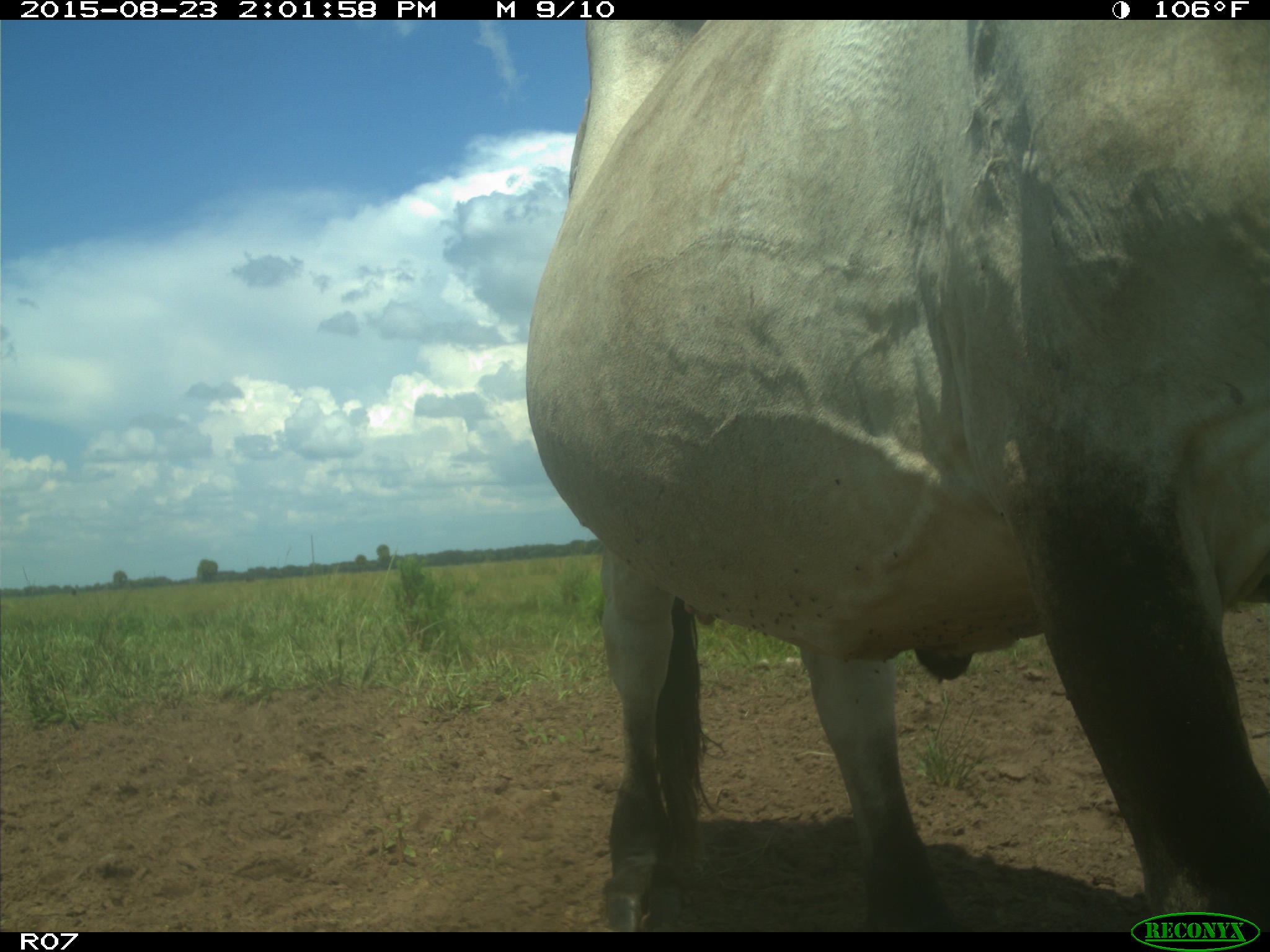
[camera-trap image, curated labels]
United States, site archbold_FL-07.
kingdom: Animalia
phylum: Chordata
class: Mammalia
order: Artiodactyla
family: Bovidae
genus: Bos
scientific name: Bos taurus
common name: domestic cow